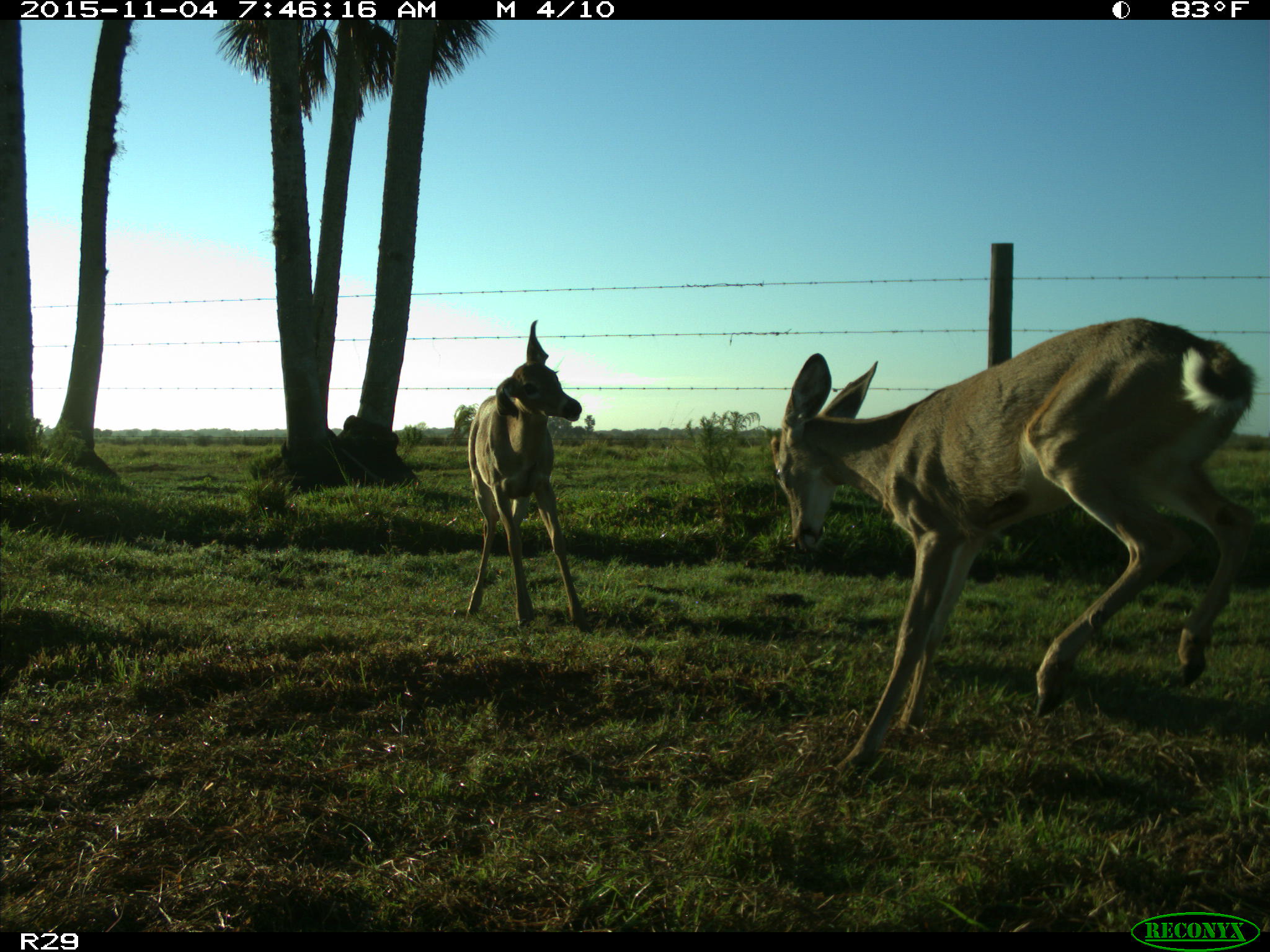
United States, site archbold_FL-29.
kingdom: Animalia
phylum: Chordata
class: Mammalia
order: Artiodactyla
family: Cervidae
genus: Odocoileus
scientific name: Odocoileus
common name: deer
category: unidentified deer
Unidentified deer (deer) (Odocoileus).